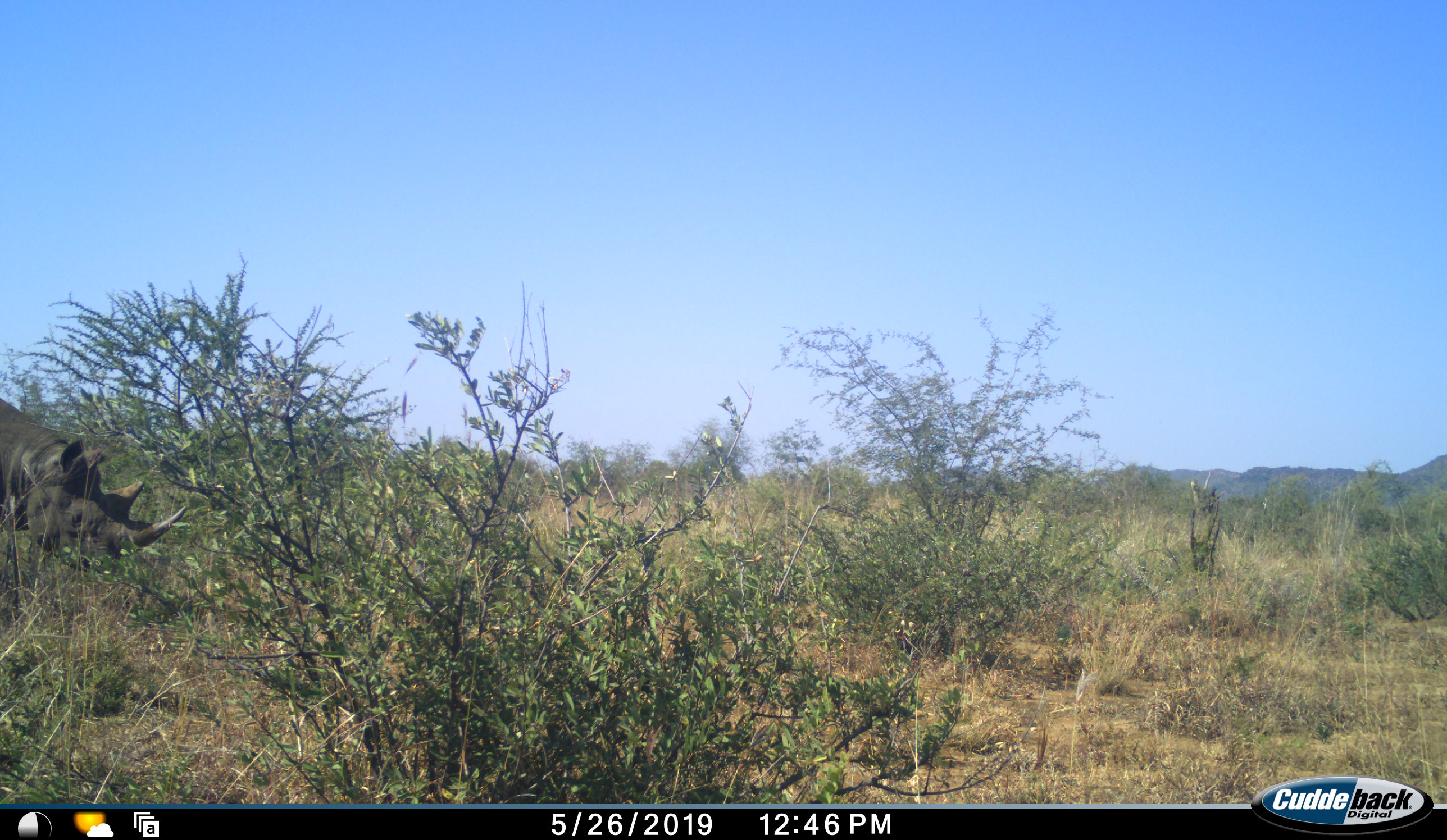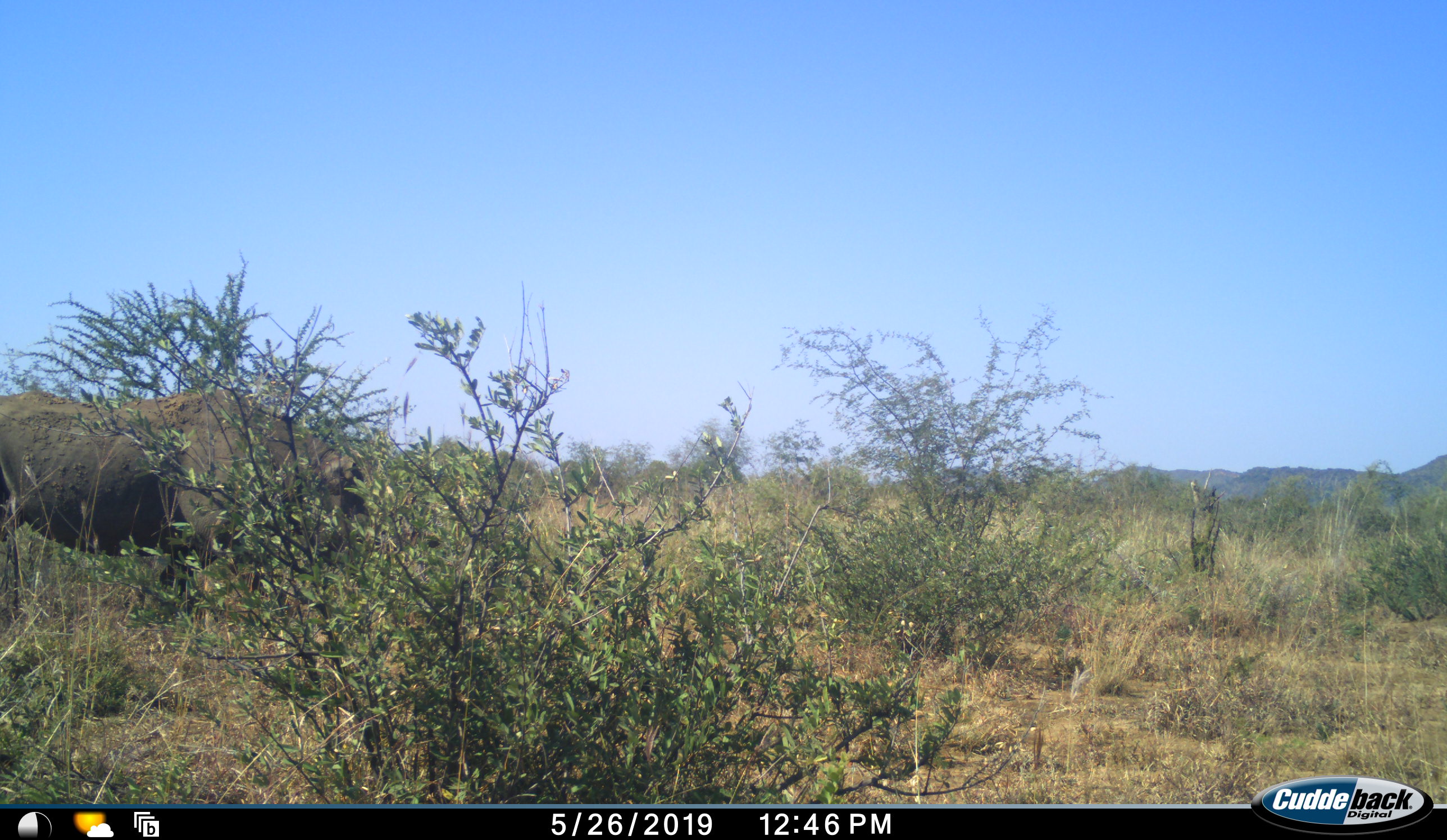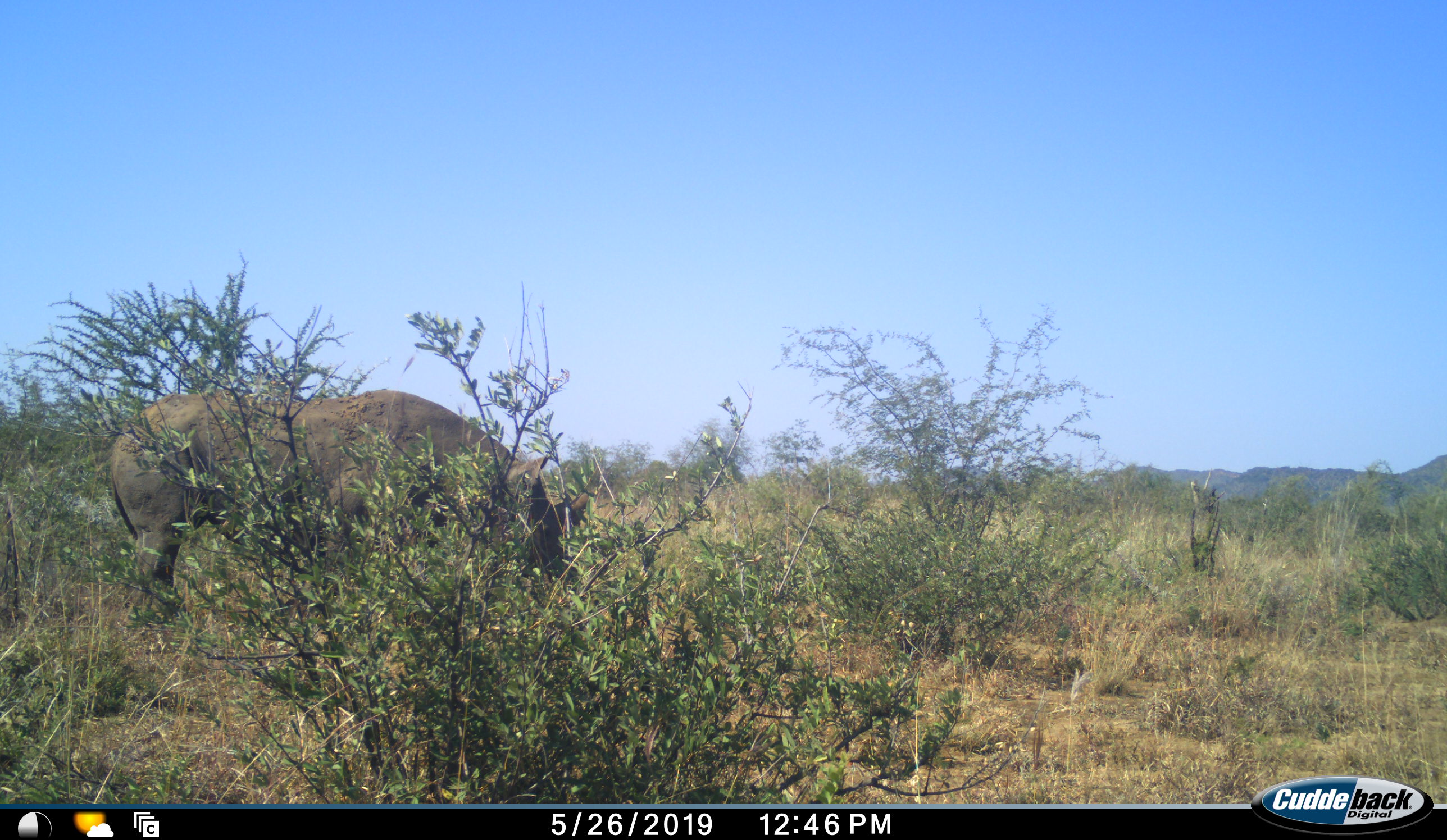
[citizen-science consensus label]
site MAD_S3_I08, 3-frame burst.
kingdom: Animalia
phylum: Chordata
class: Mammalia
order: Perissodactyla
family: Rhinocerotidae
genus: Diceros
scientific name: Diceros bicornis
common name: black rhinoceros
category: rhinocerosblack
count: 1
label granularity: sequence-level